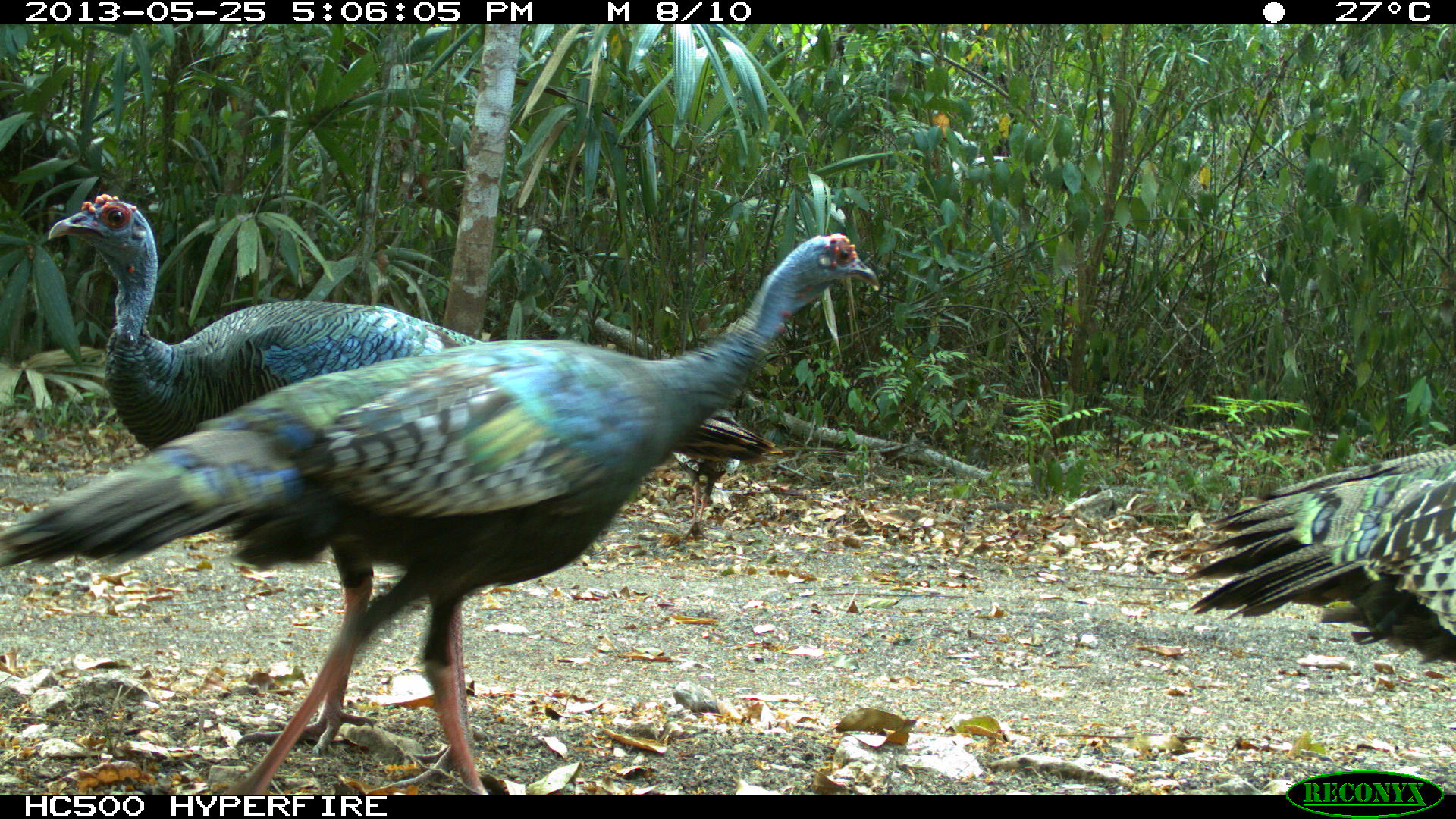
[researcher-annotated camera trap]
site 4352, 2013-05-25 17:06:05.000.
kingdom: Animalia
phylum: Chordata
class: Aves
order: Galliformes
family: Phasianidae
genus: Meleagris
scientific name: Meleagris ocellata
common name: ocellated turkey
Meleagris ocellata (ocellated turkey), count 4.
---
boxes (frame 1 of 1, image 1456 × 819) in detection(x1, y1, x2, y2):
meleagris ocellata: detection(0, 232, 879, 792); detection(49, 190, 785, 788); detection(1178, 446, 1456, 664); detection(652, 352, 745, 542)